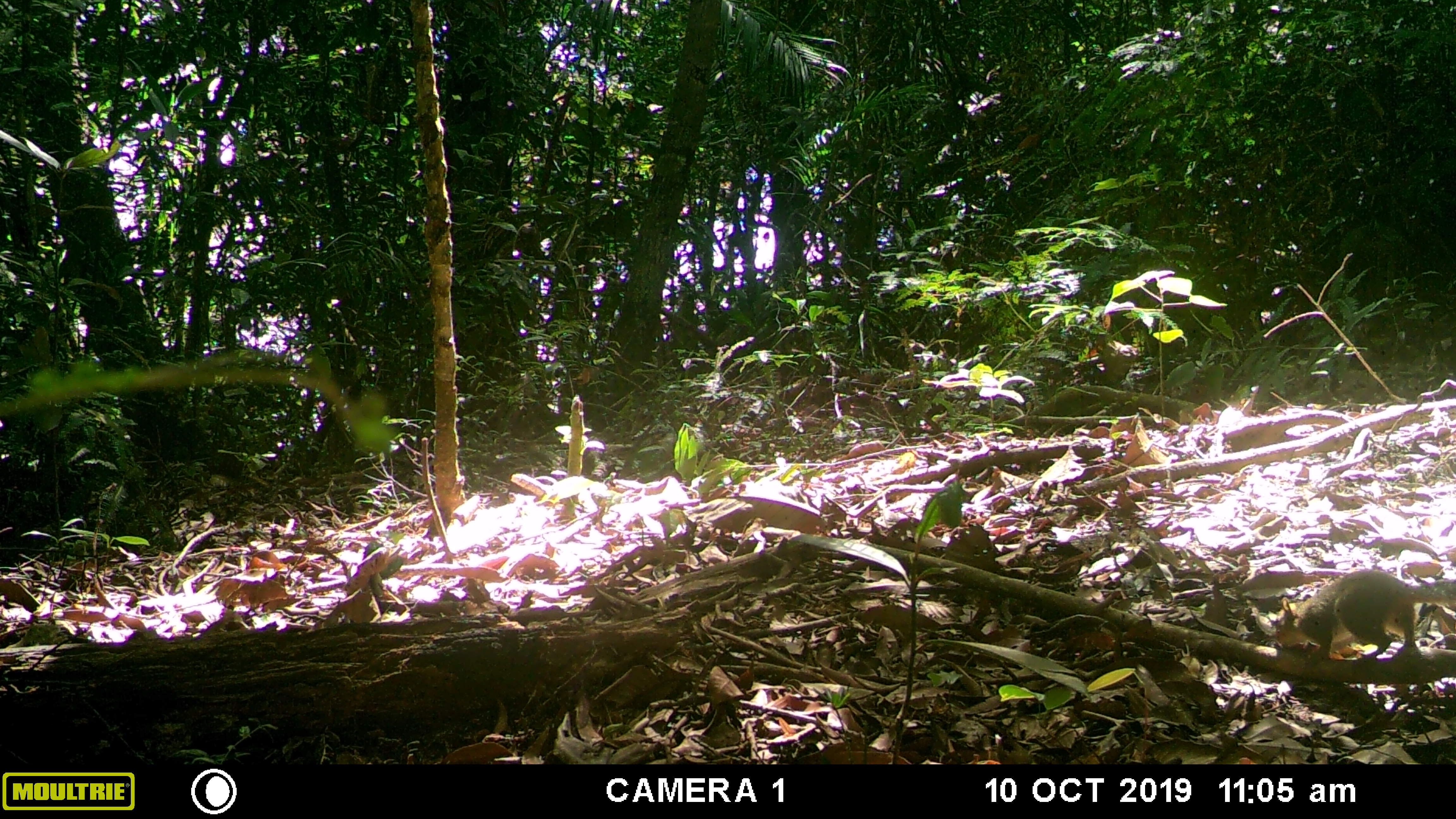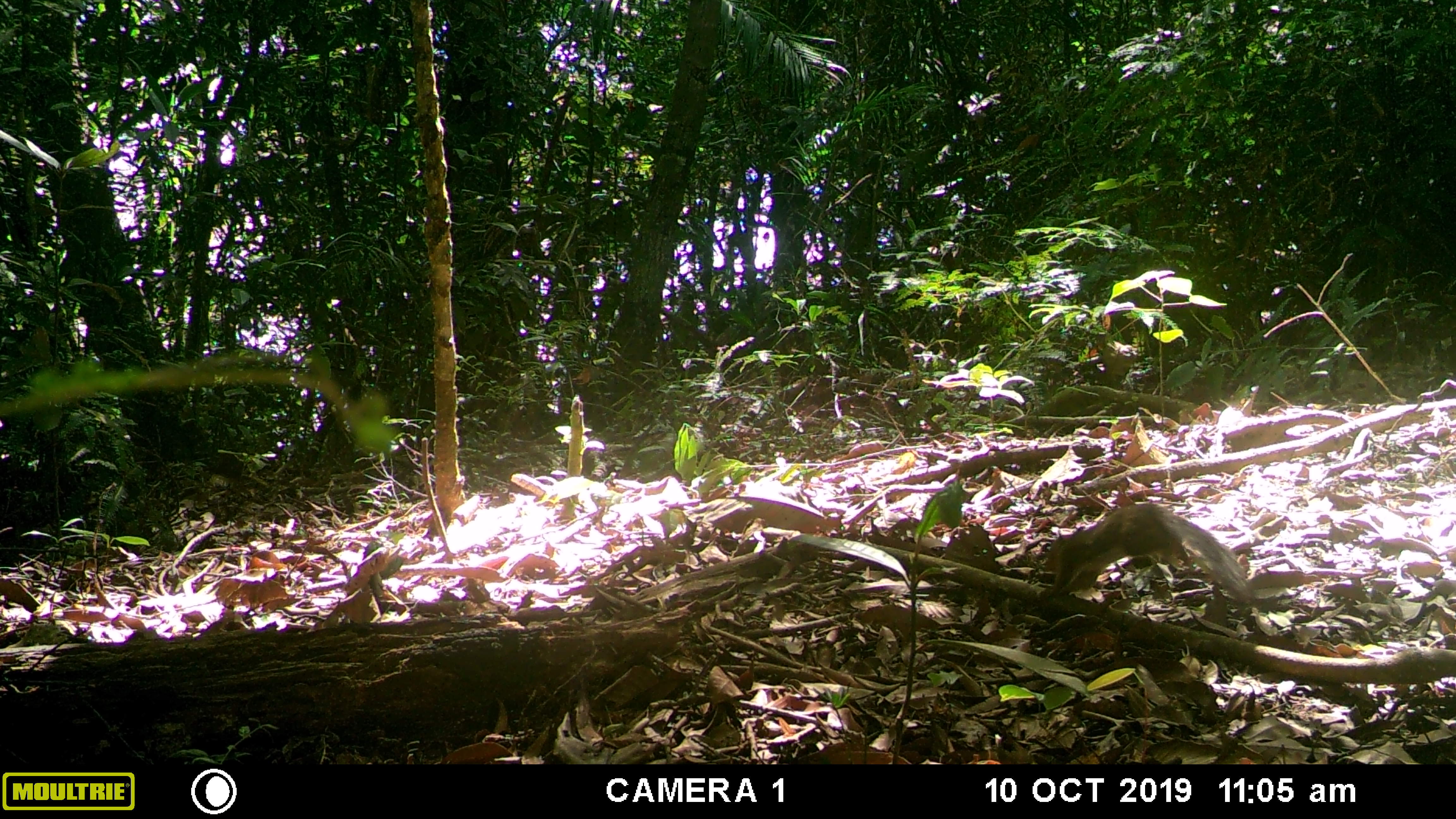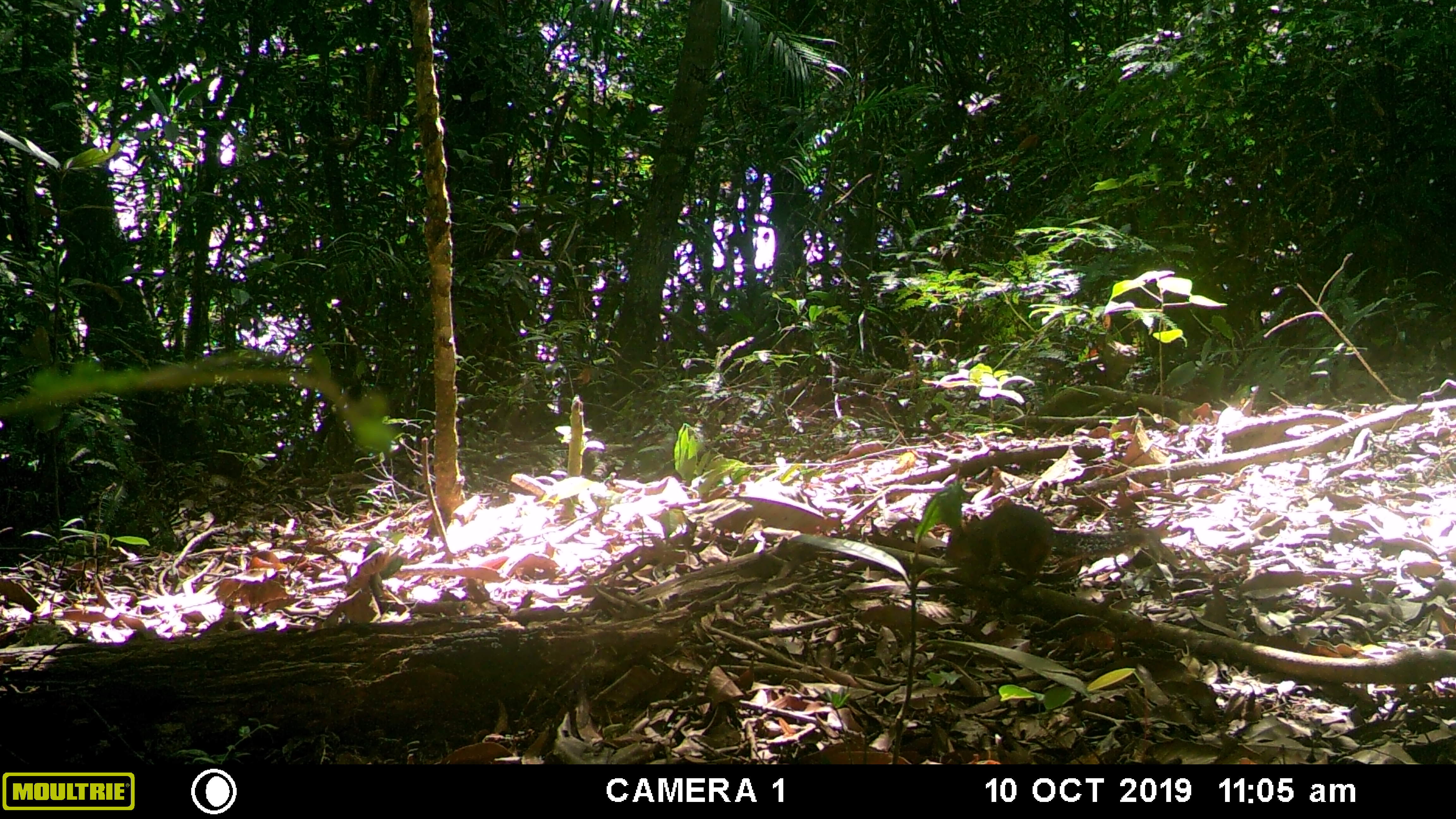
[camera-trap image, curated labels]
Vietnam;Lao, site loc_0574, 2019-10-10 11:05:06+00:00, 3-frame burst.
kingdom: Animalia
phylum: Chordata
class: Mammalia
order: Rodentia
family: Sciuridae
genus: Dremomys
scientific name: Dremomys rufigenis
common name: red-cheeked squirrel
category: red cheeked squirrel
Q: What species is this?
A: Red cheeked squirrel (red-cheeked squirrel) (Dremomys rufigenis).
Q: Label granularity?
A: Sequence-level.